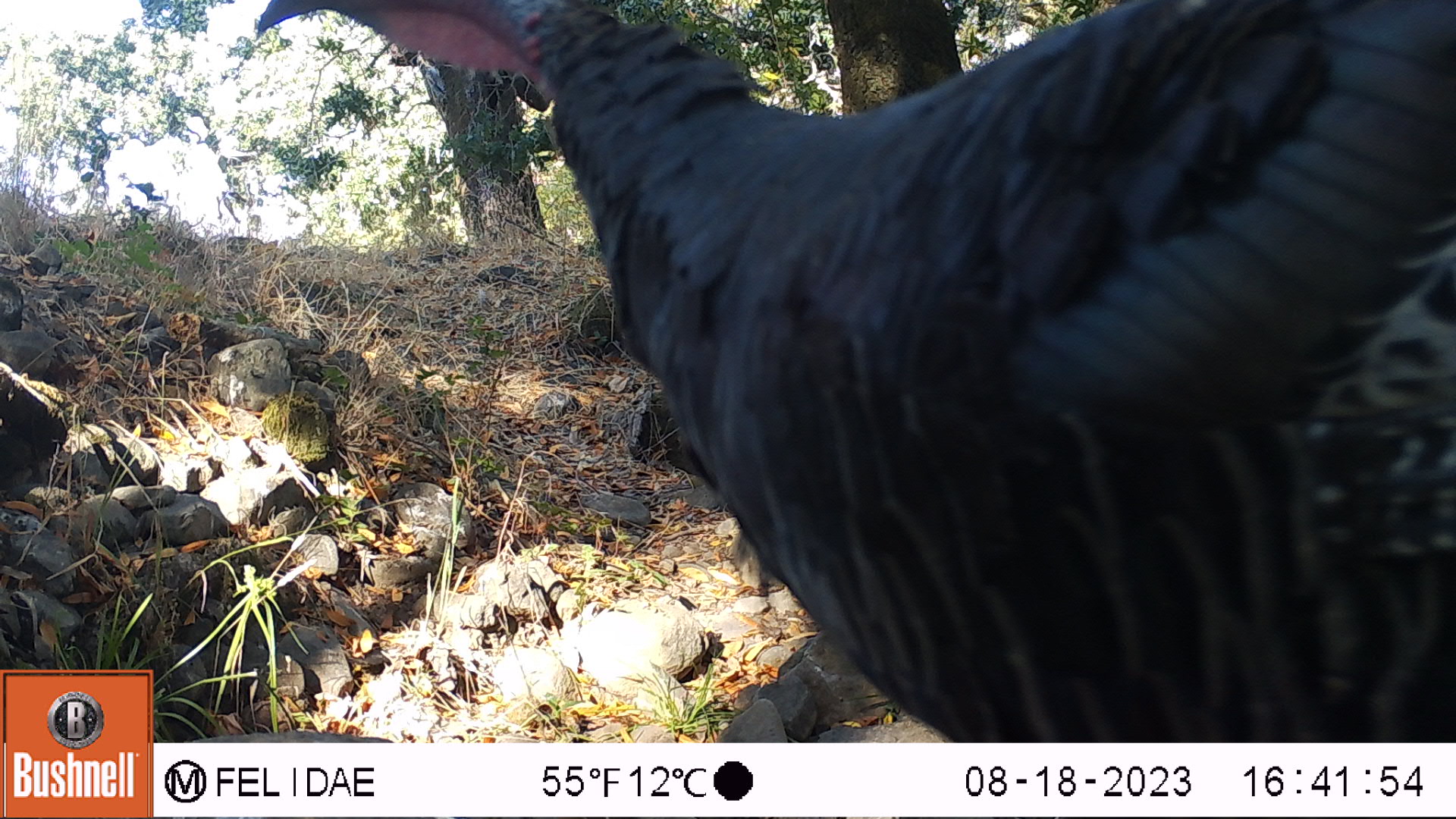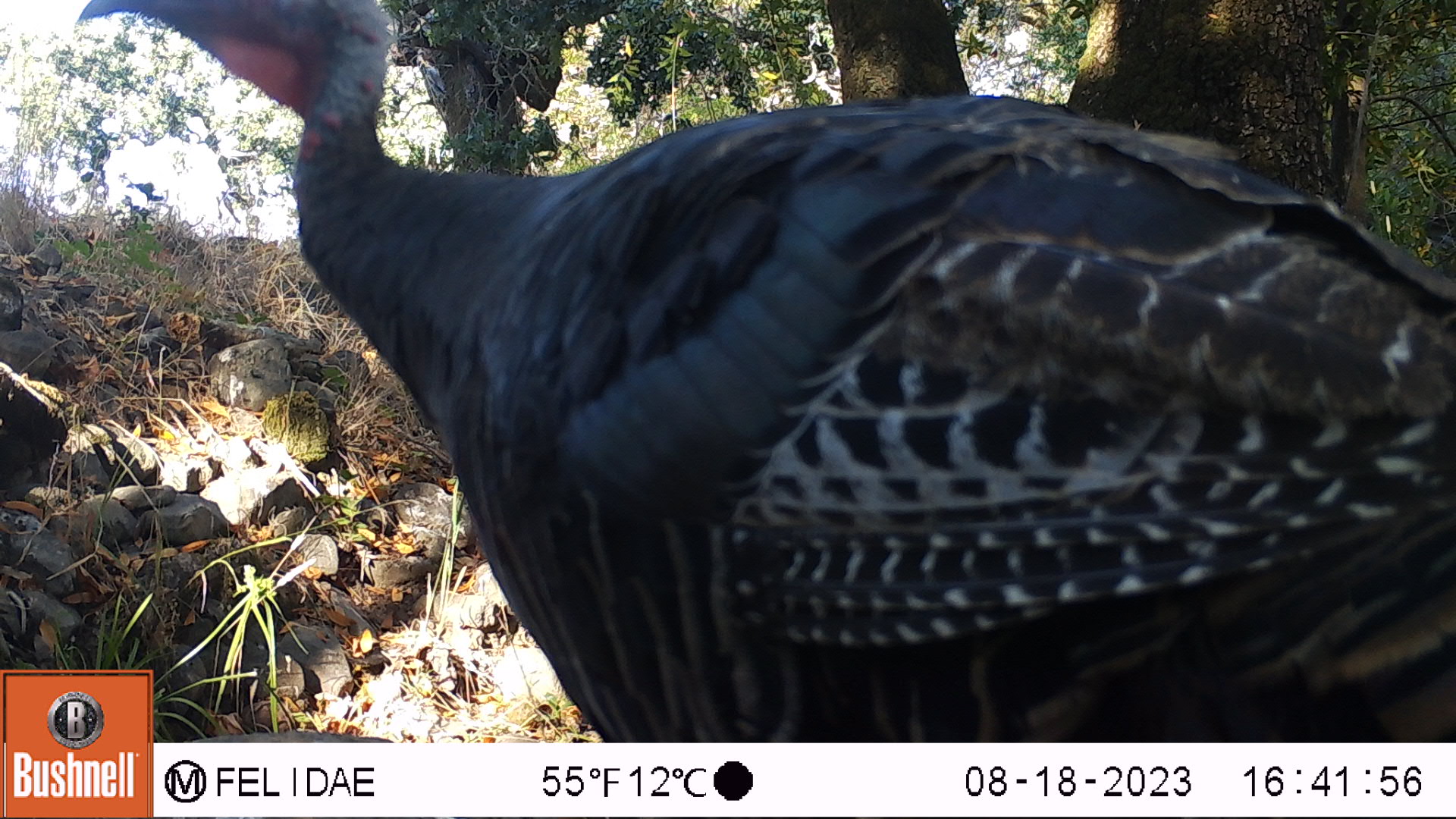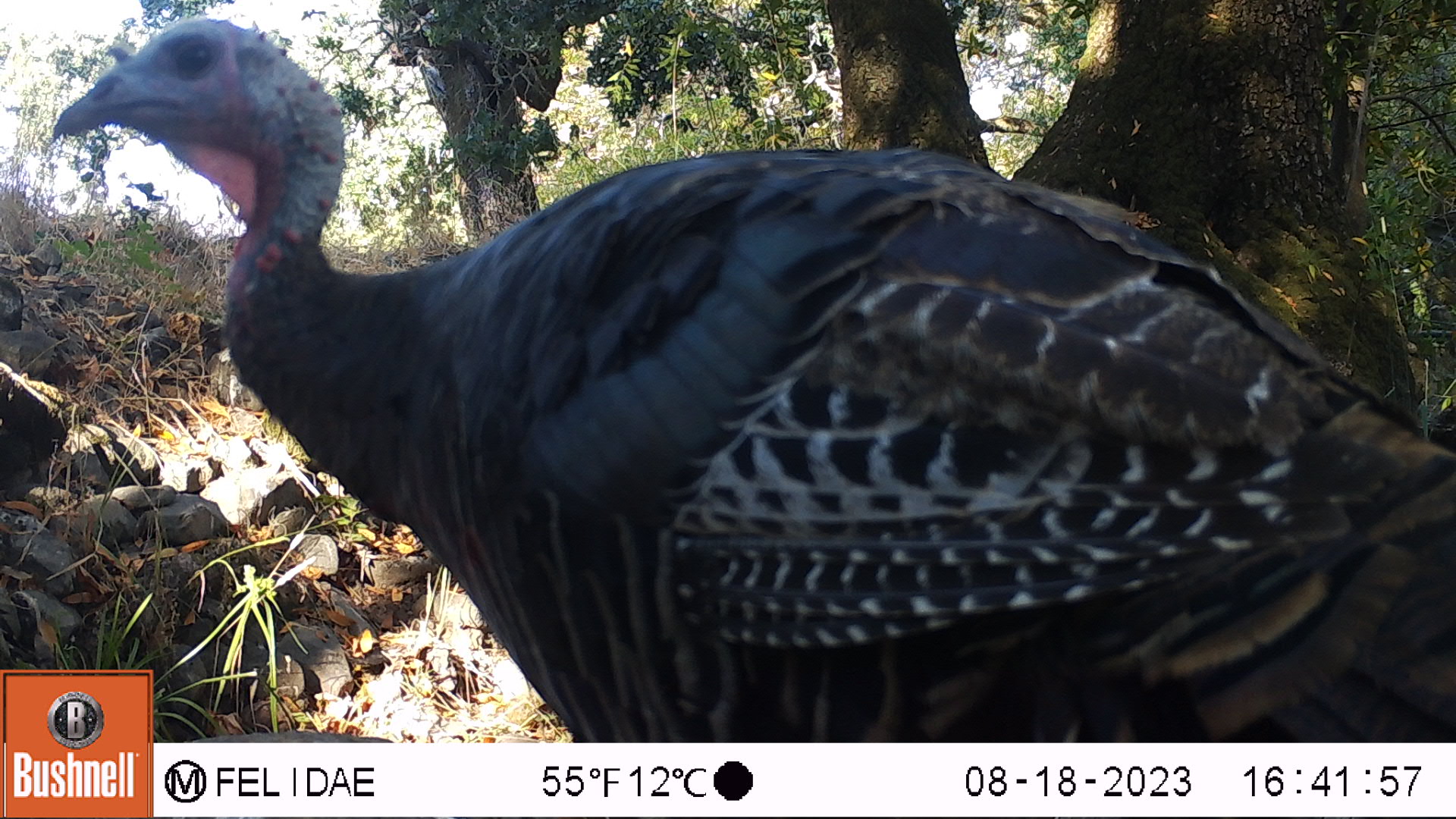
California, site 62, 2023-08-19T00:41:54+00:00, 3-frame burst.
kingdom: Animalia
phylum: Chordata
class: Aves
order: Galliformes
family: Phasianidae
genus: Meleagris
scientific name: Meleagris gallopavo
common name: turkey